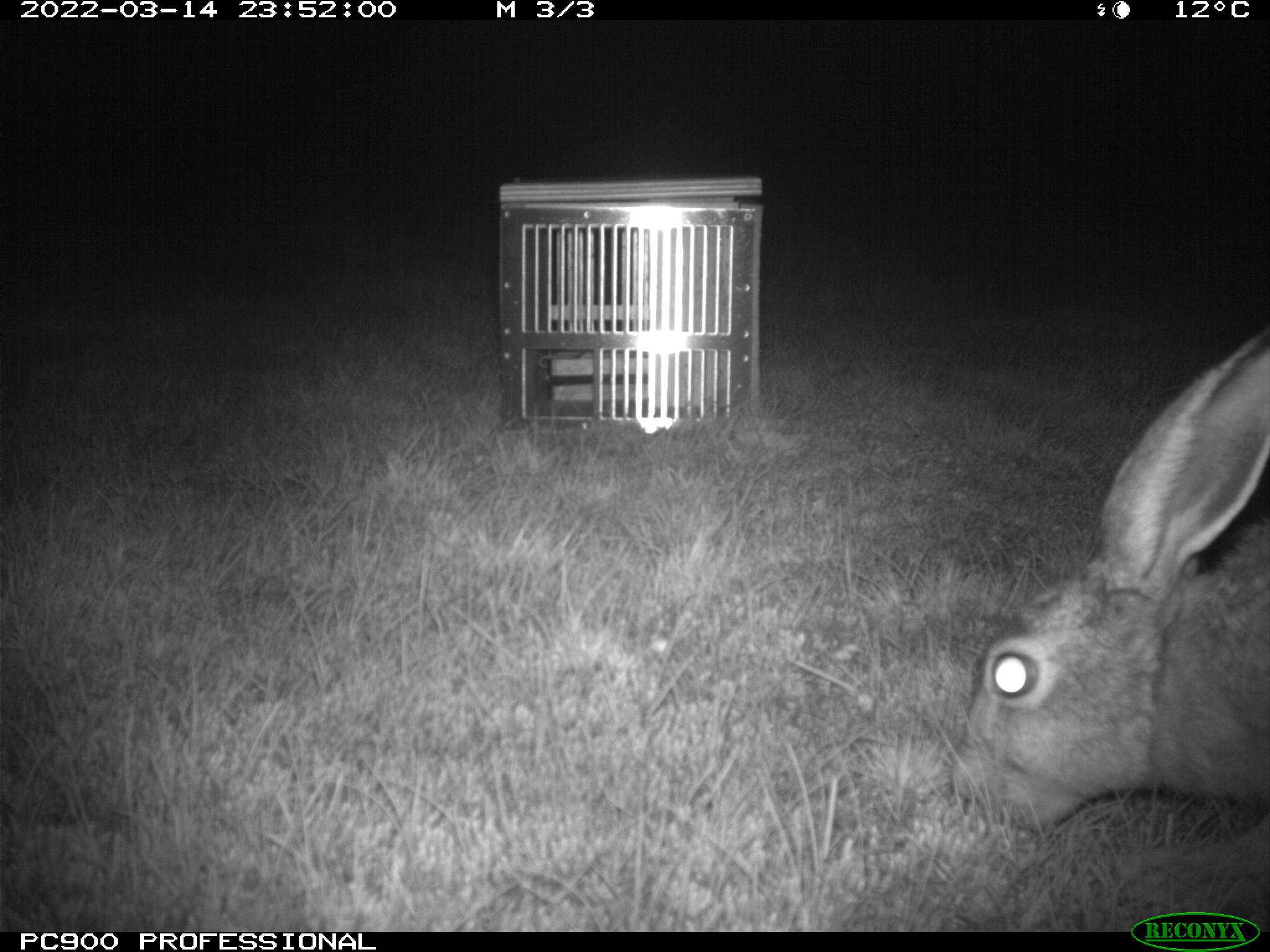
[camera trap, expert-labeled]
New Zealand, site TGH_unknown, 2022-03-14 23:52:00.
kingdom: Animalia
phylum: Chordata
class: Mammalia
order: Lagomorpha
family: Leporidae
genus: Lepus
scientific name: Lepus europaeus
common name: brown hare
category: hare